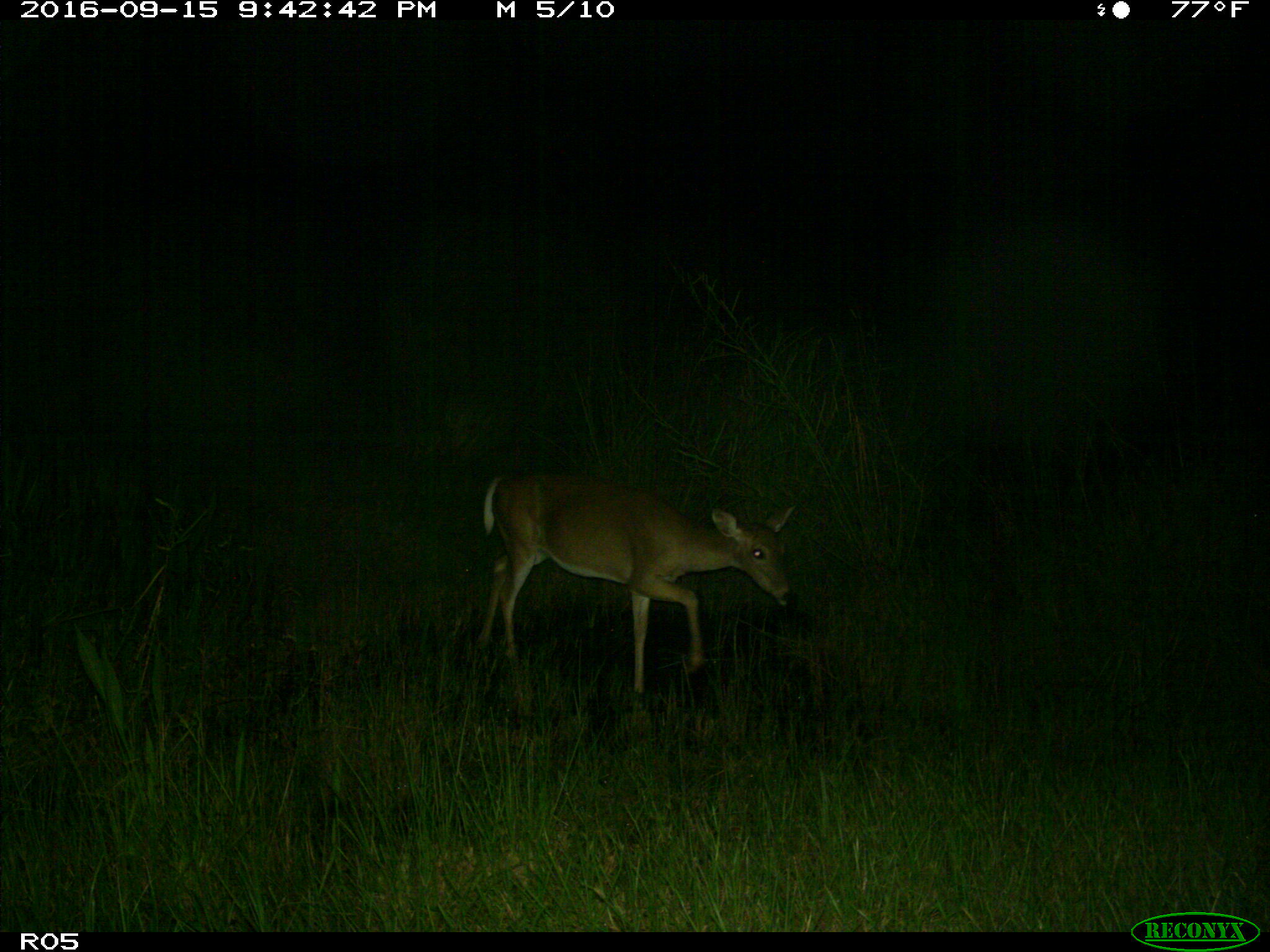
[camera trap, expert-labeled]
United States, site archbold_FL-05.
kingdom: Animalia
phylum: Chordata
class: Mammalia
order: Artiodactyla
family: Cervidae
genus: Odocoileus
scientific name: Odocoileus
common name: deer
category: unidentified deer